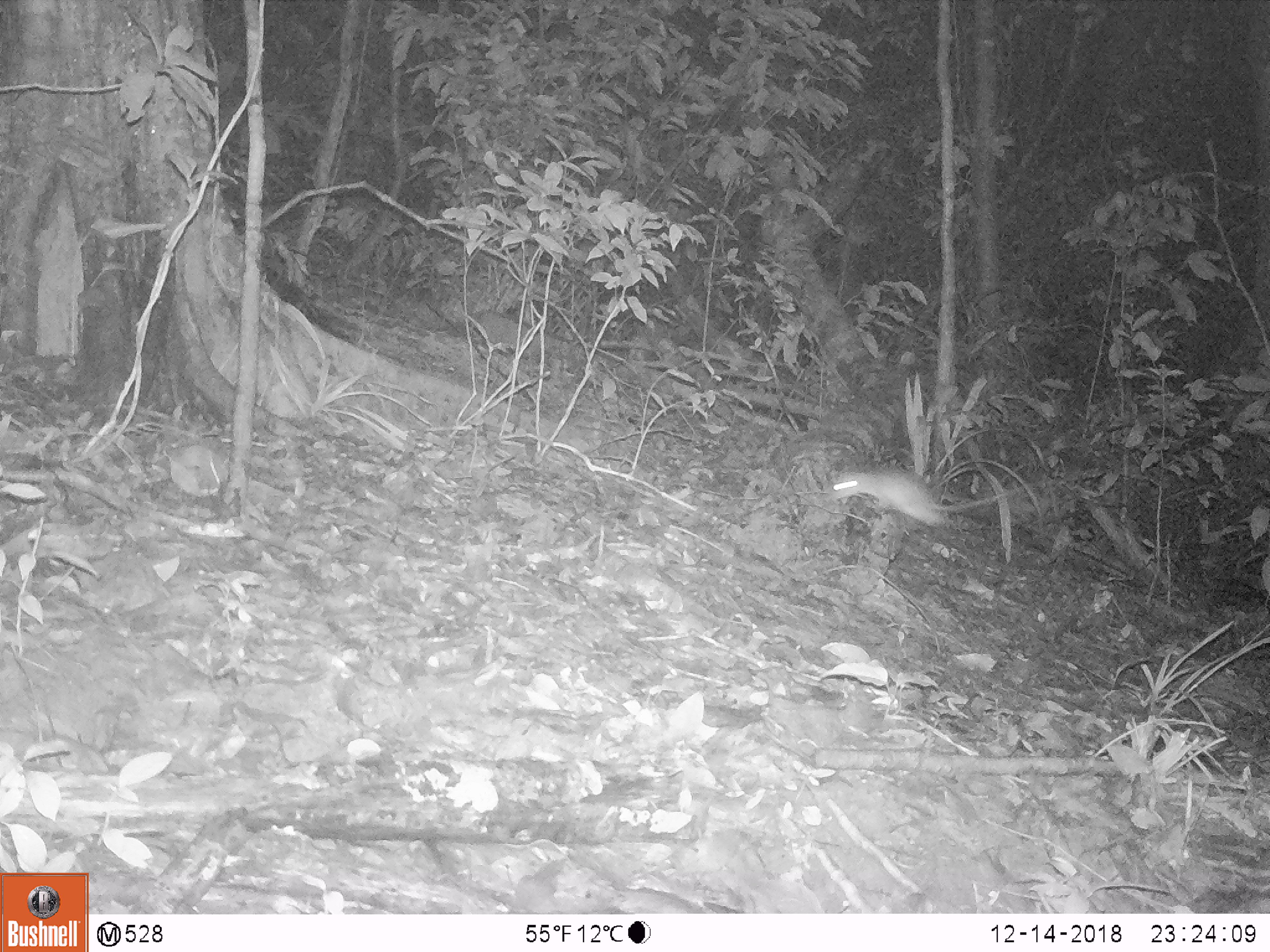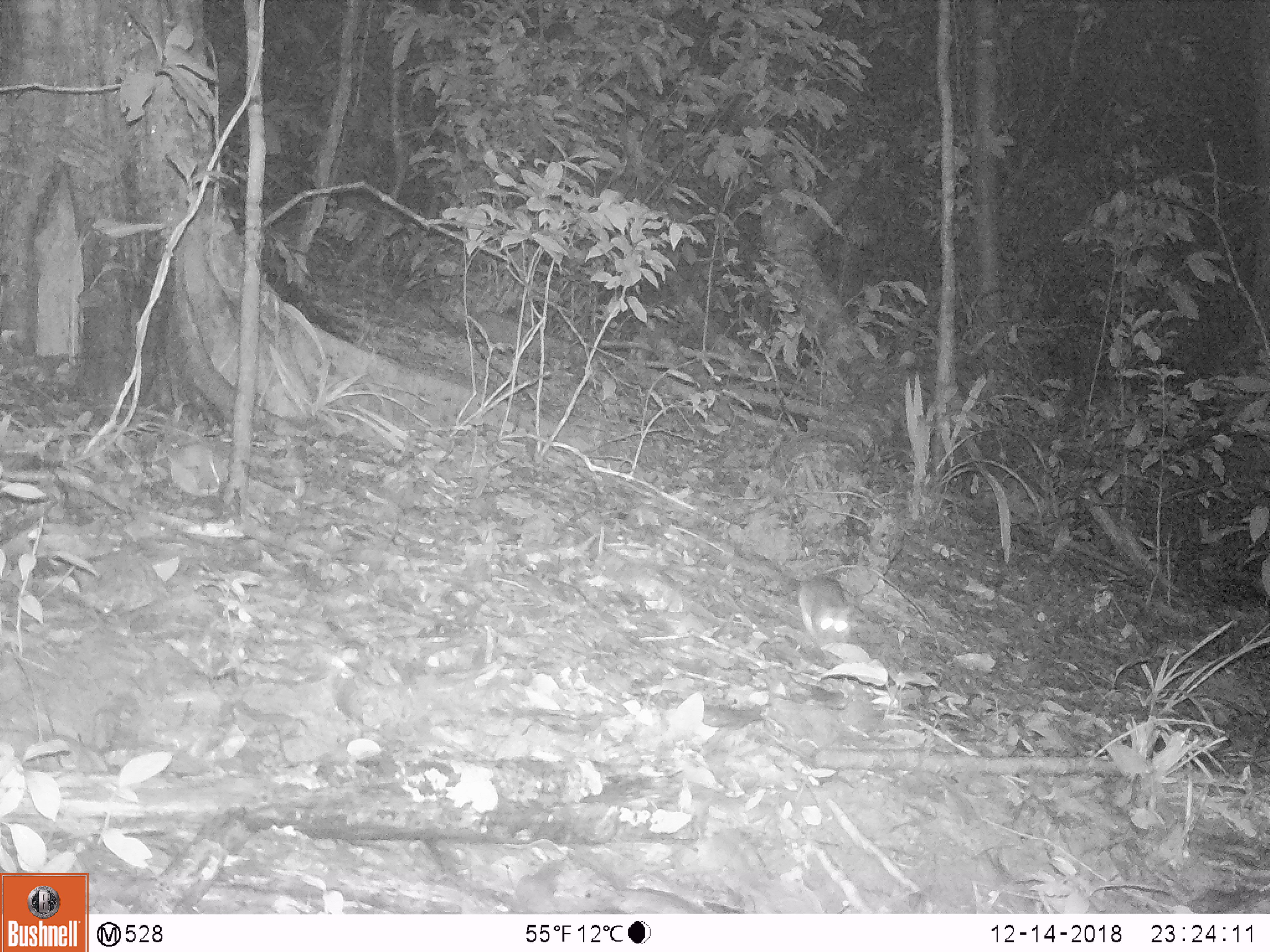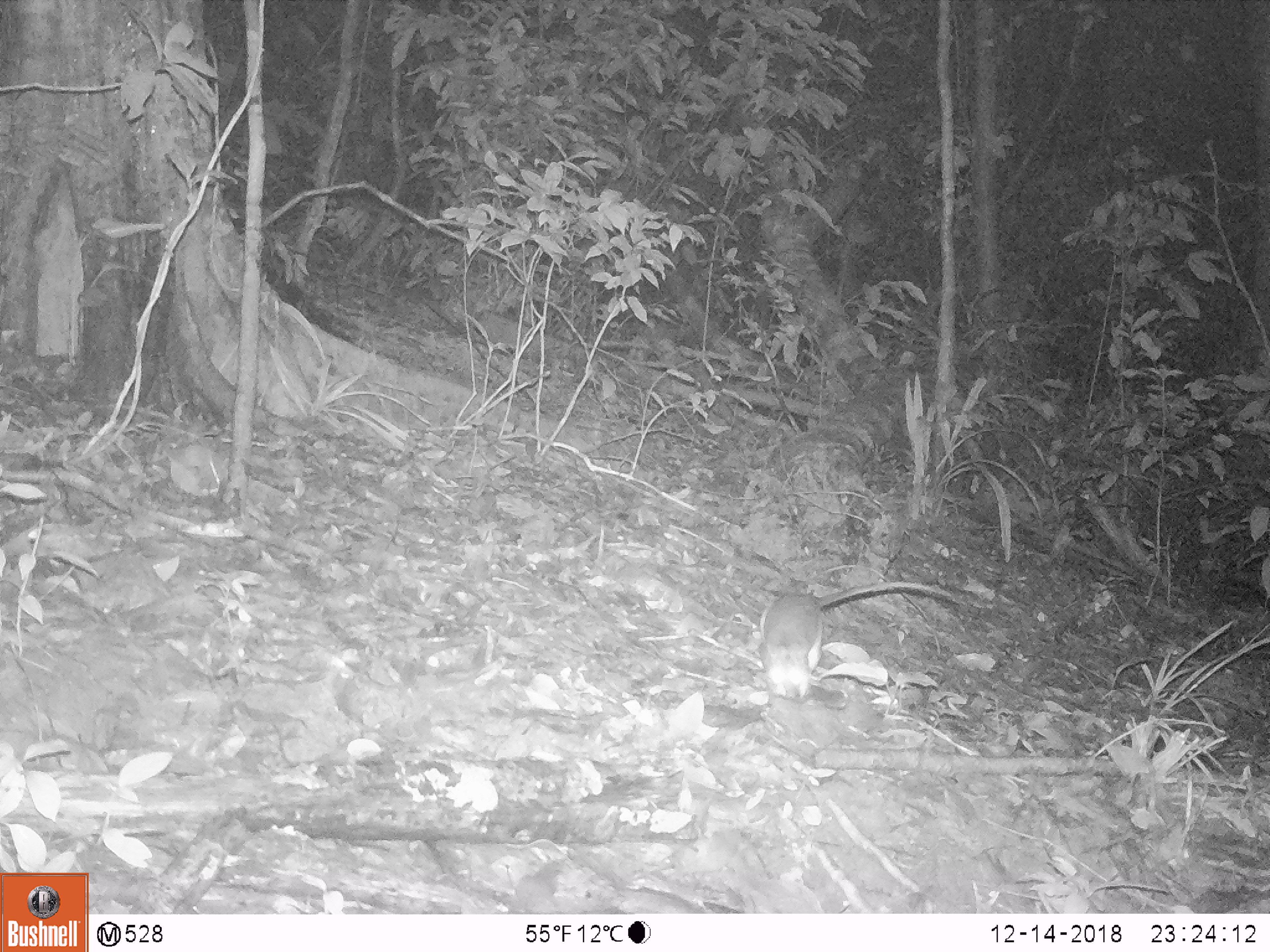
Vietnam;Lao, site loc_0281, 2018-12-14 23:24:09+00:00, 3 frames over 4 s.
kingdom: Animalia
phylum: Chordata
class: Mammalia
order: Rodentia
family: Muridae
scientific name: Muridae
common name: old-world mice and rats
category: unidentified murid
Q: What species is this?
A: Unidentified murid (old-world mice and rats) (Muridae).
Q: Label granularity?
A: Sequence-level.